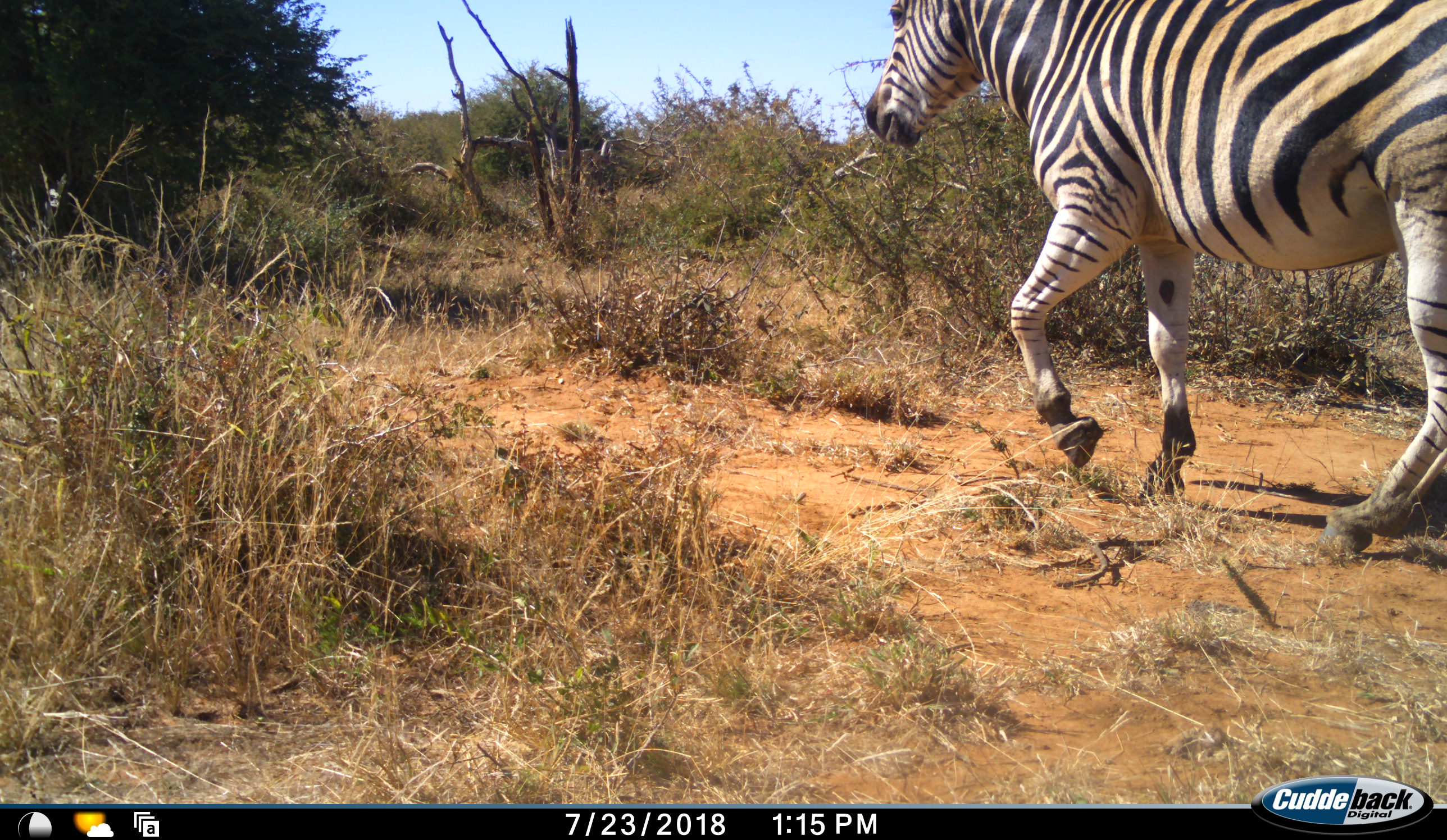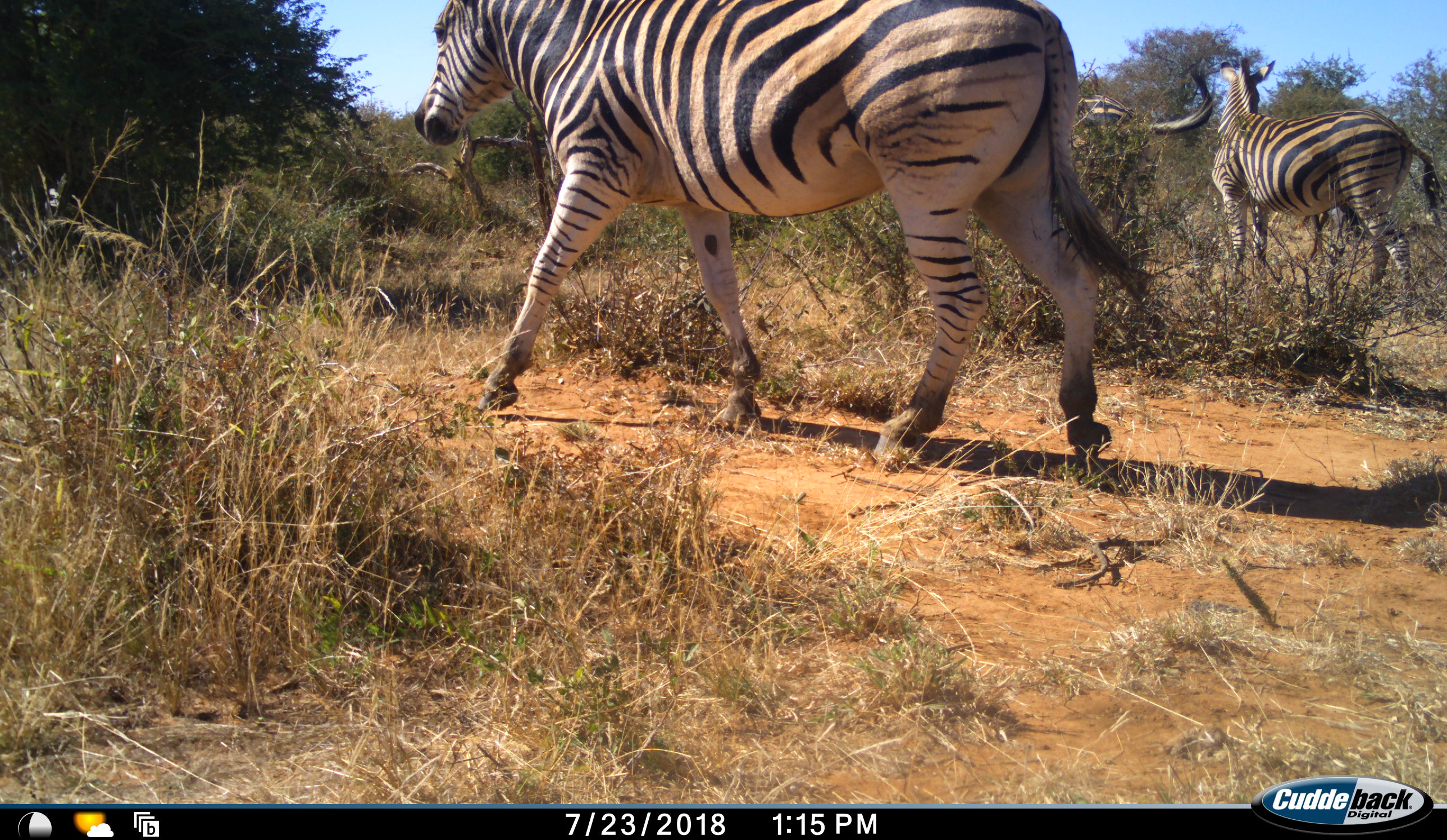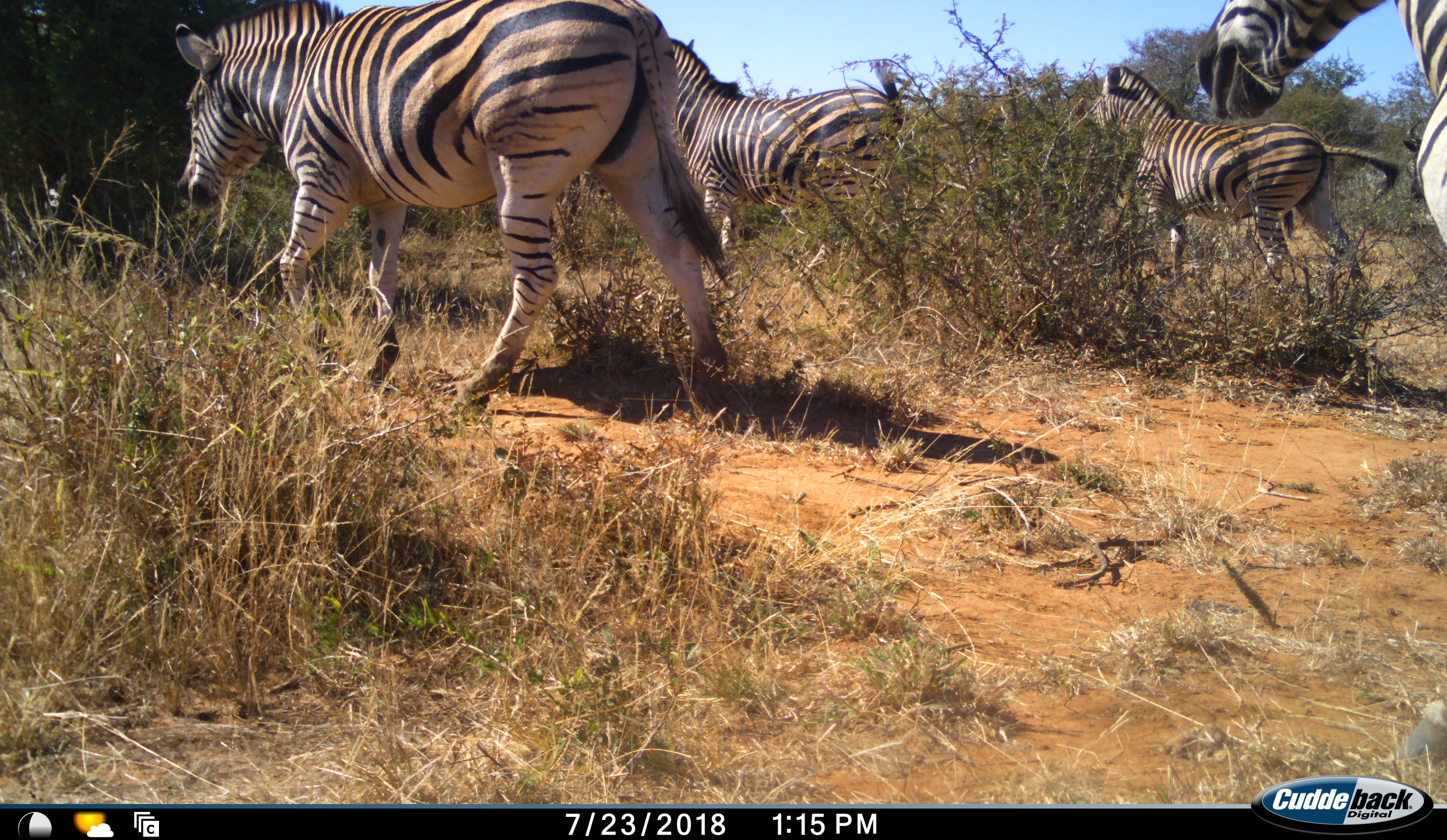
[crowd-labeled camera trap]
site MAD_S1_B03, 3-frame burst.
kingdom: Animalia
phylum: Chordata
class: Mammalia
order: Perissodactyla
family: Equidae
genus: Equus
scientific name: Equus quagga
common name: plains zebra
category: zebraplains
Zebraplains (plains zebra) (Equus quagga), count 4. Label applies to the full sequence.